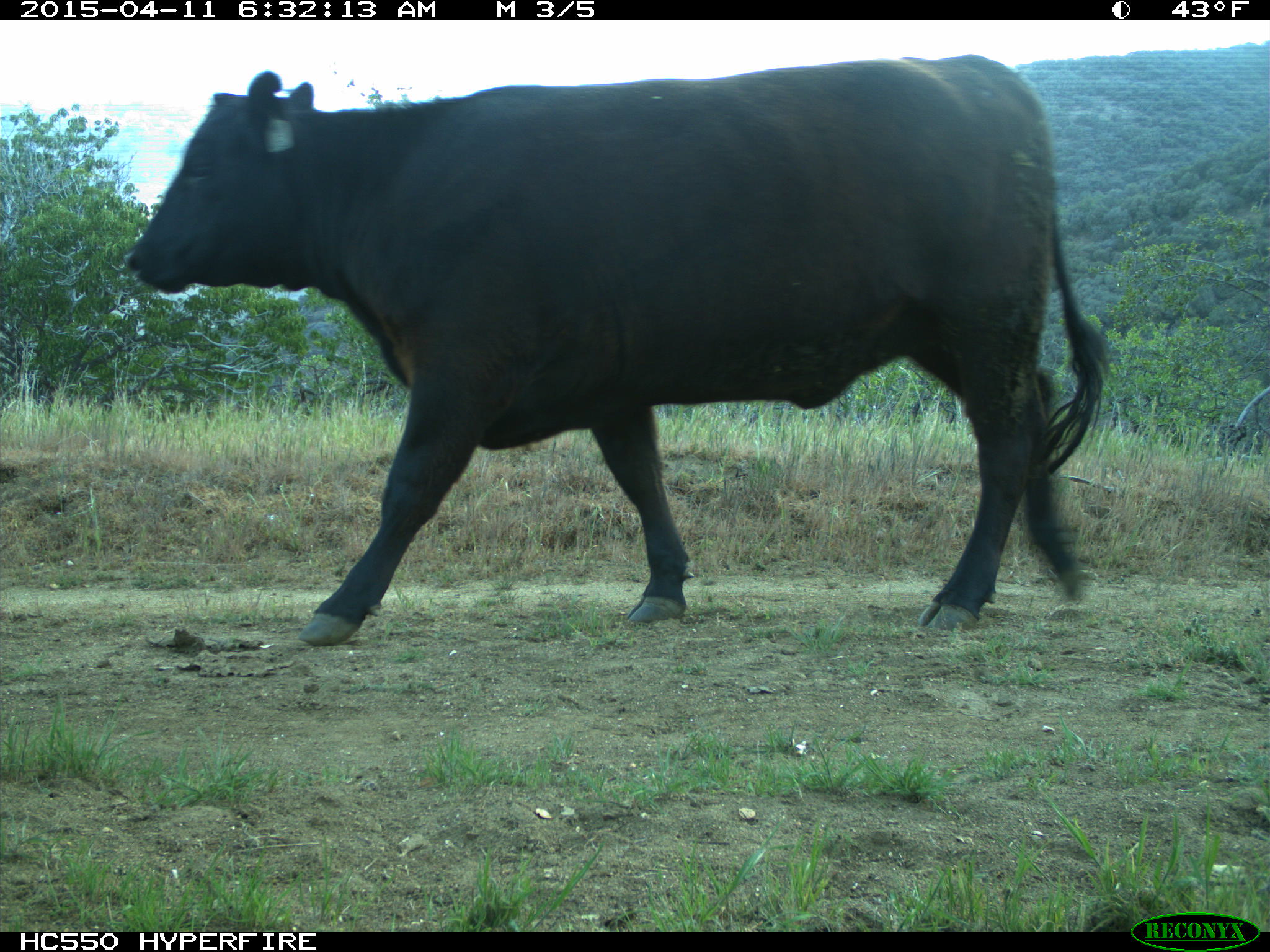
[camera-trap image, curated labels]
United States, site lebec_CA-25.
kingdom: Animalia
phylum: Chordata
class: Mammalia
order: Artiodactyla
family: Bovidae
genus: Bos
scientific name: Bos taurus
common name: domestic cow